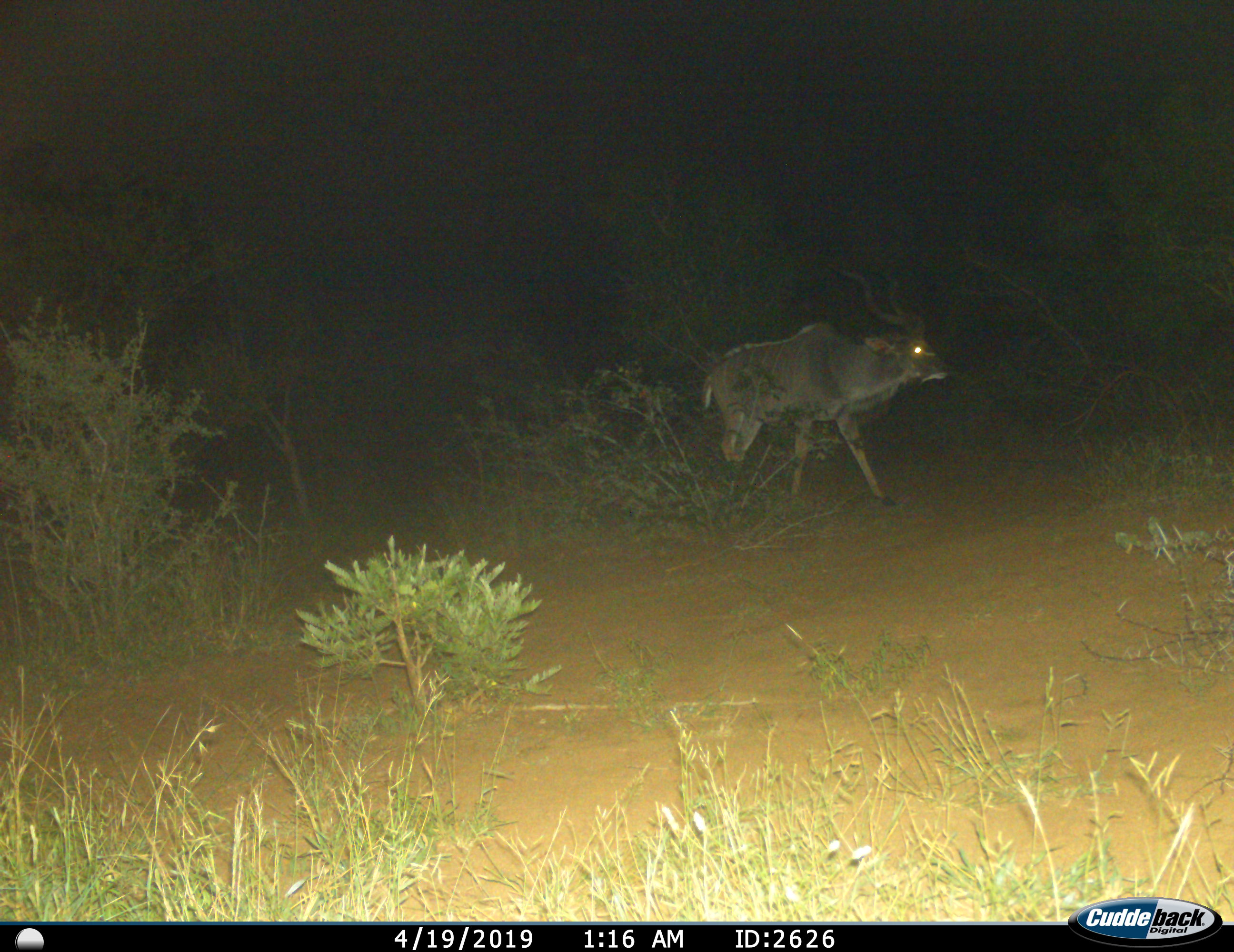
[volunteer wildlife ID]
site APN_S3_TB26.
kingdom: Animalia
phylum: Chordata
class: Mammalia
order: Artiodactyla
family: Bovidae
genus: Tragelaphus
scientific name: Tragelaphus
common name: kudu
Kudu (Tragelaphus), count 1. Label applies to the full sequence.